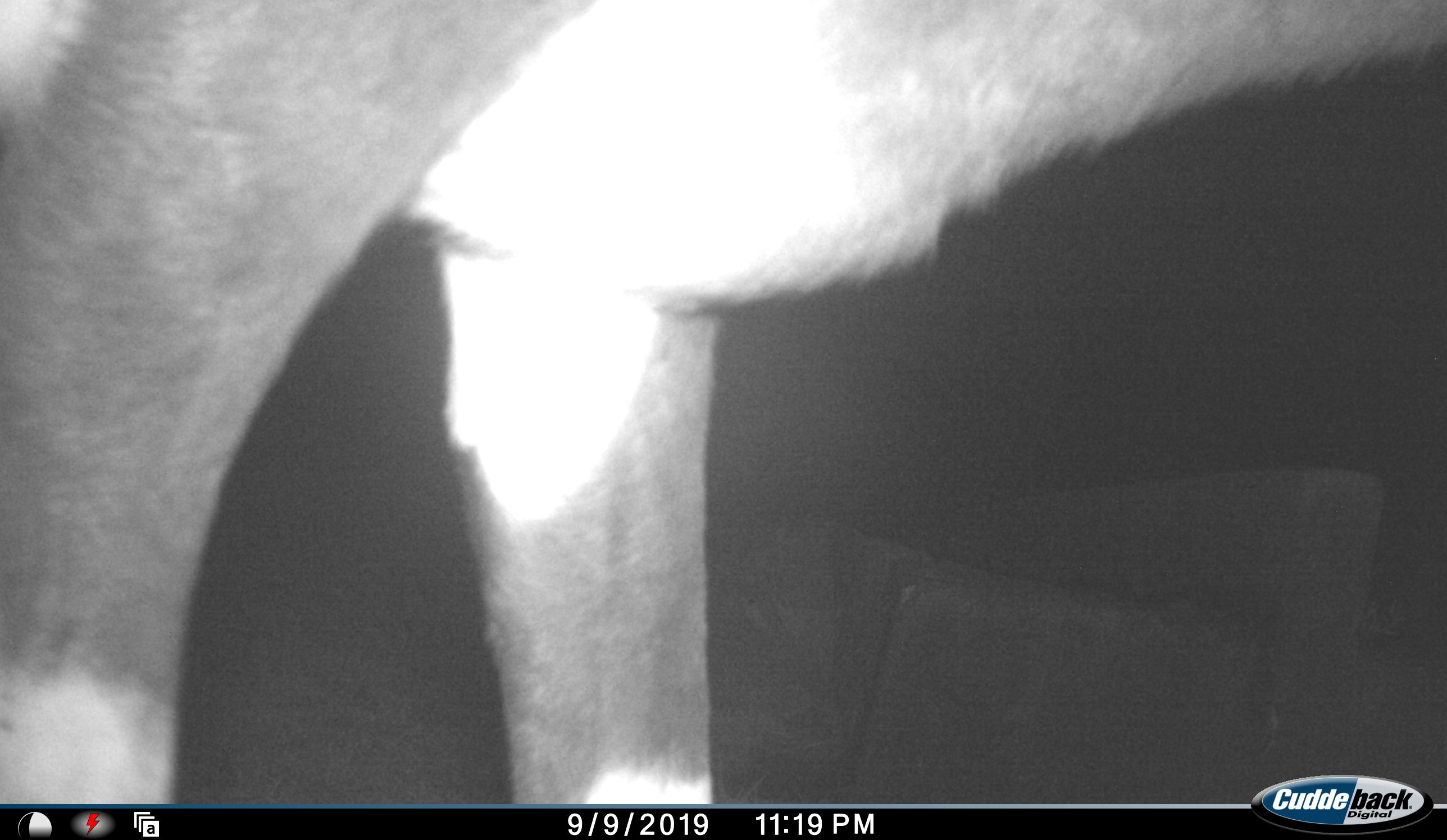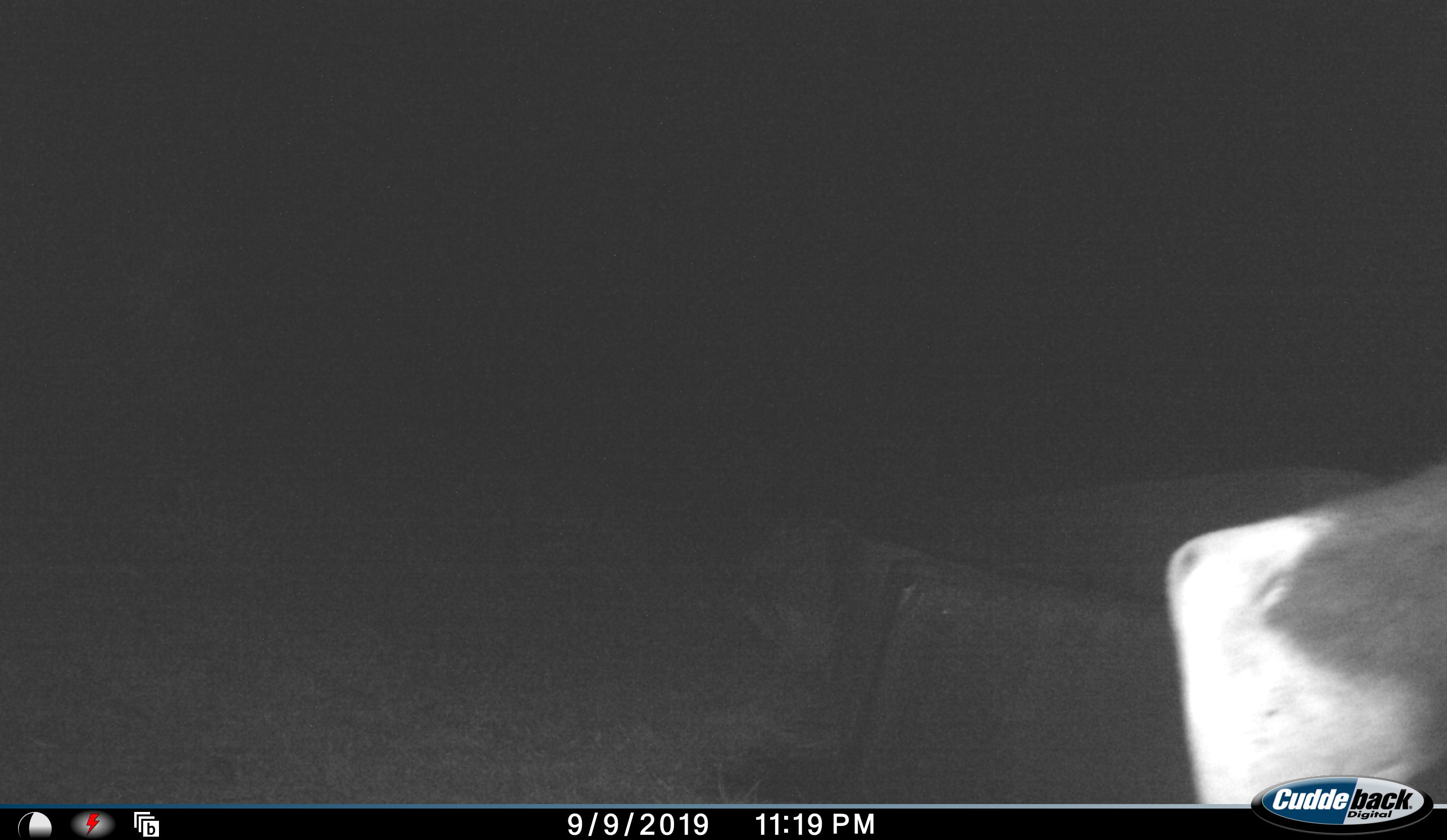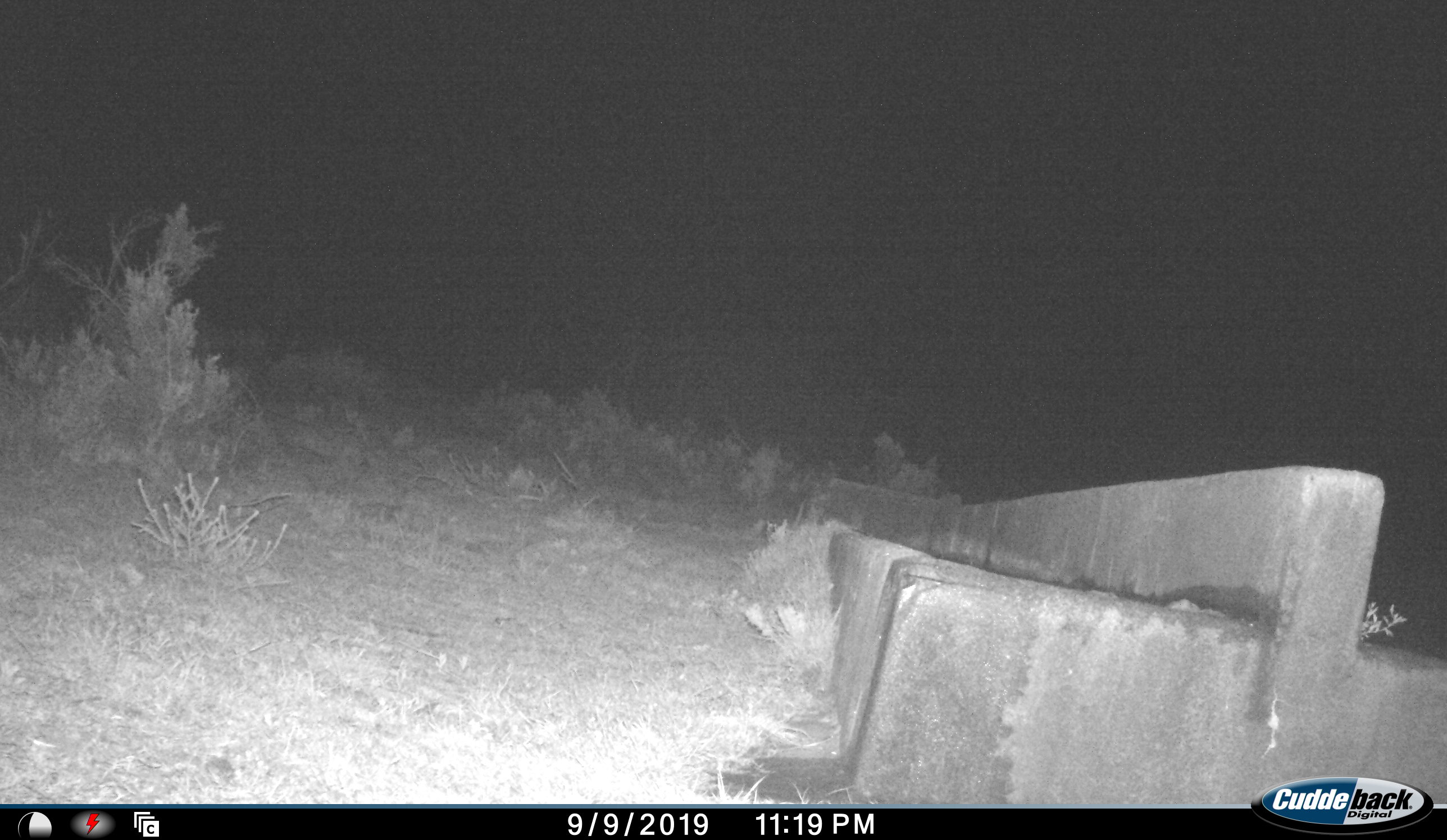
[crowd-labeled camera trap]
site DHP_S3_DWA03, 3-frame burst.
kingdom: Animalia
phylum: Chordata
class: Mammalia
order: Artiodactyla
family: Bovidae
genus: Damaliscus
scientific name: Damaliscus pygargus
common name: bontebok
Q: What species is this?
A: Bontebok (Damaliscus pygargus).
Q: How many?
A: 1.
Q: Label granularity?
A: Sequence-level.